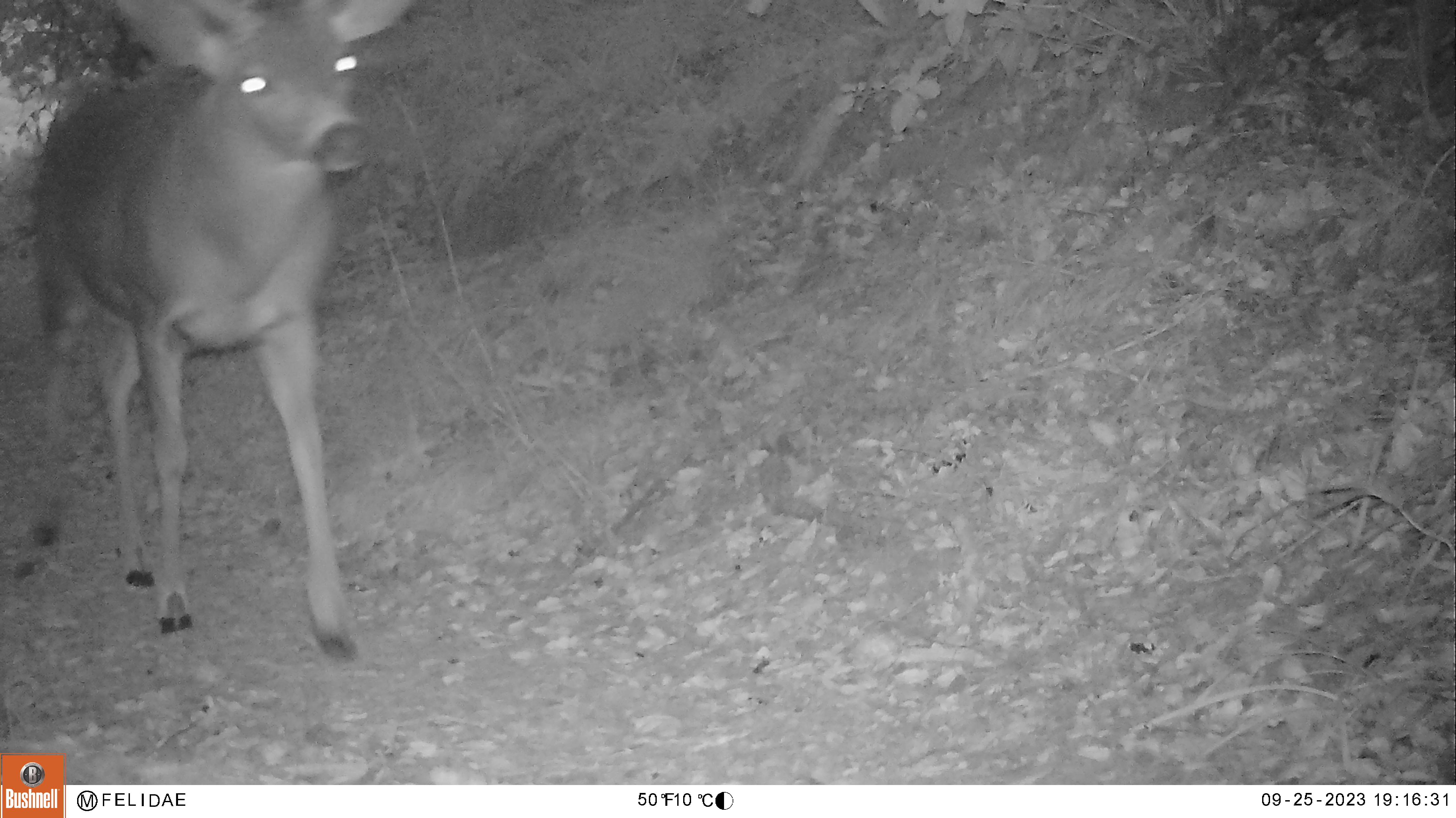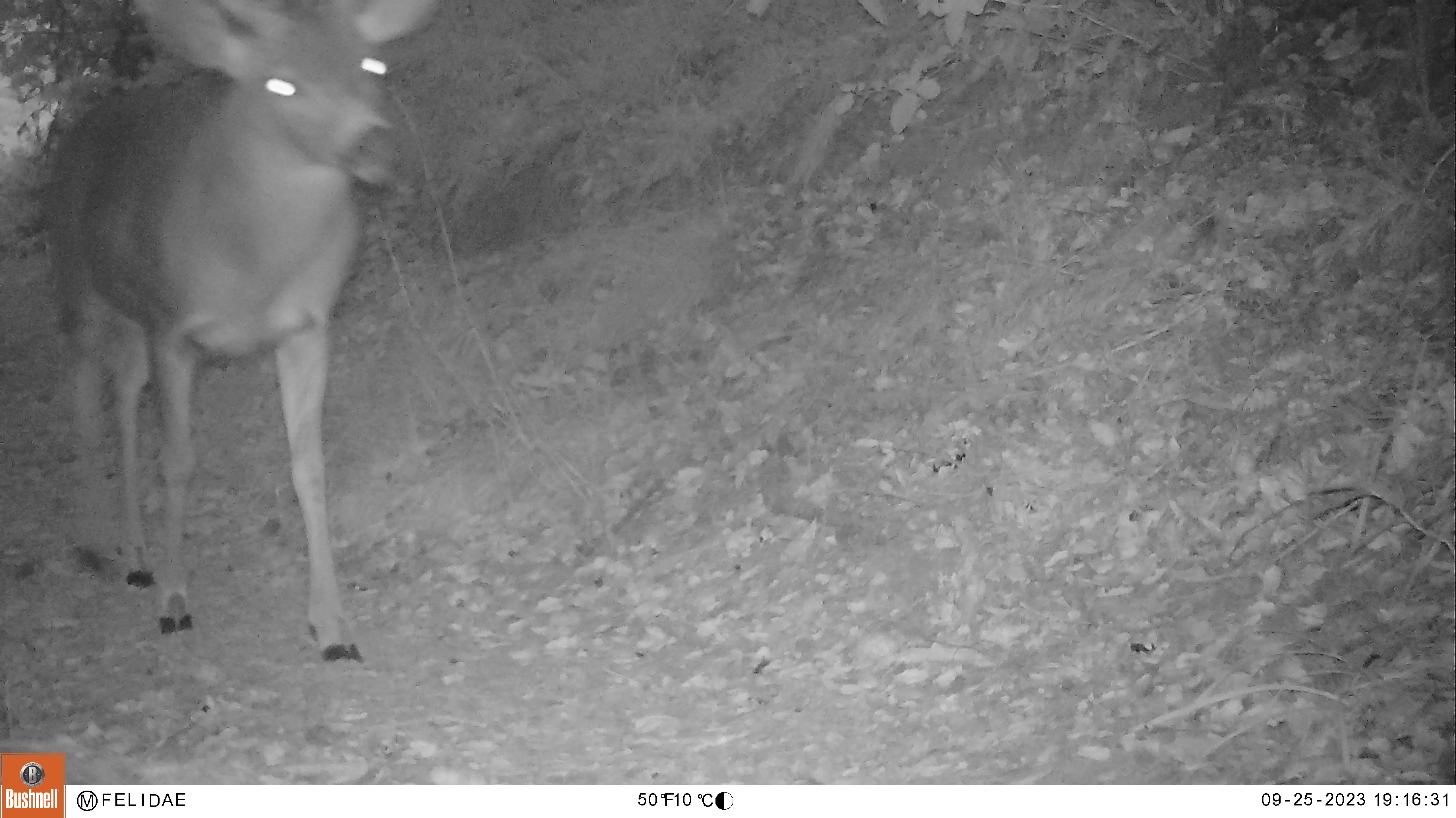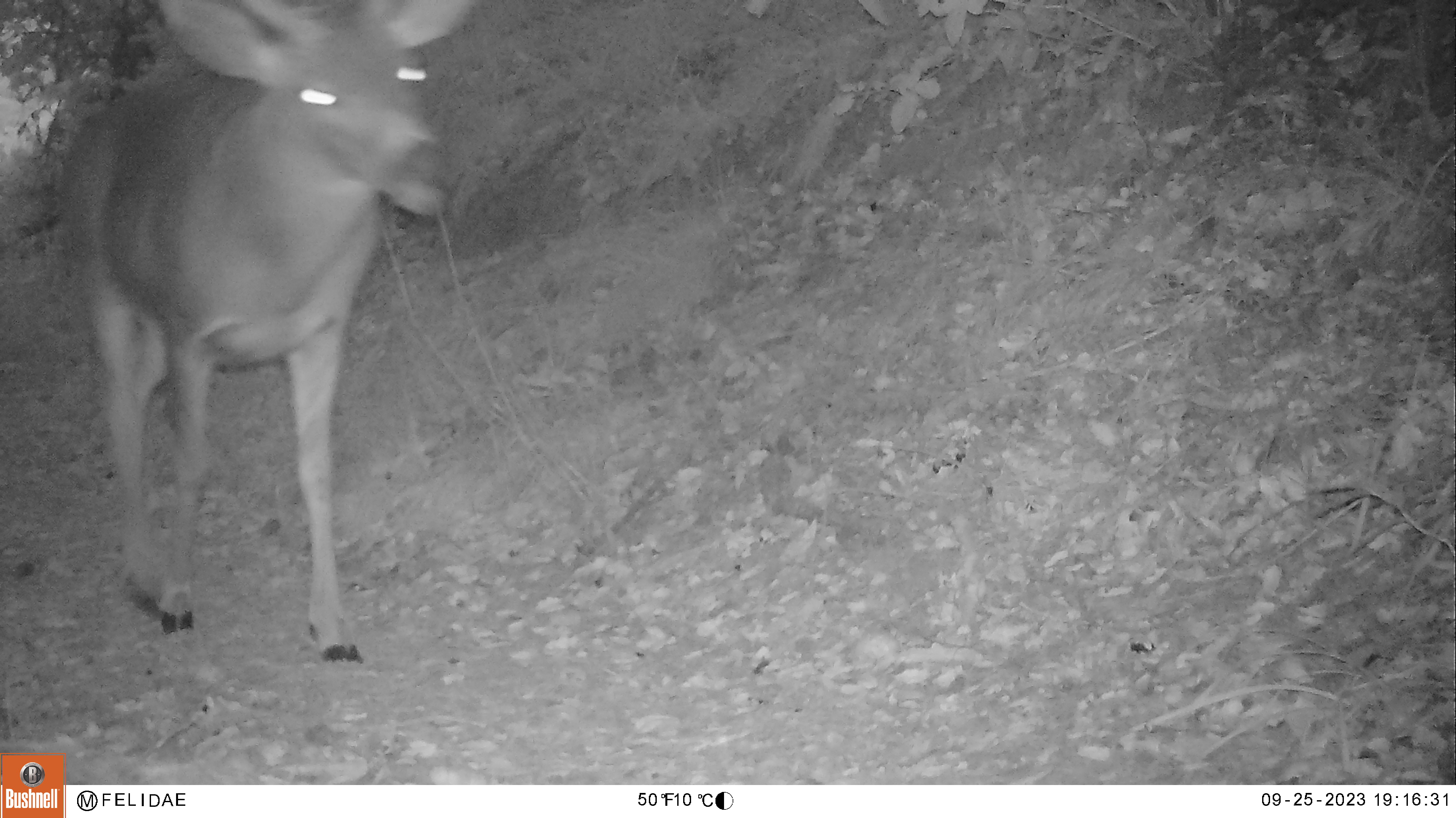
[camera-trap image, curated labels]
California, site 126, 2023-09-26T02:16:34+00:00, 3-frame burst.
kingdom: Animalia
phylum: Chordata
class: Mammalia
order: Artiodactyla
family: Cervidae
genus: Odocoileus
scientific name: Odocoileus hemionus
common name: mule deer